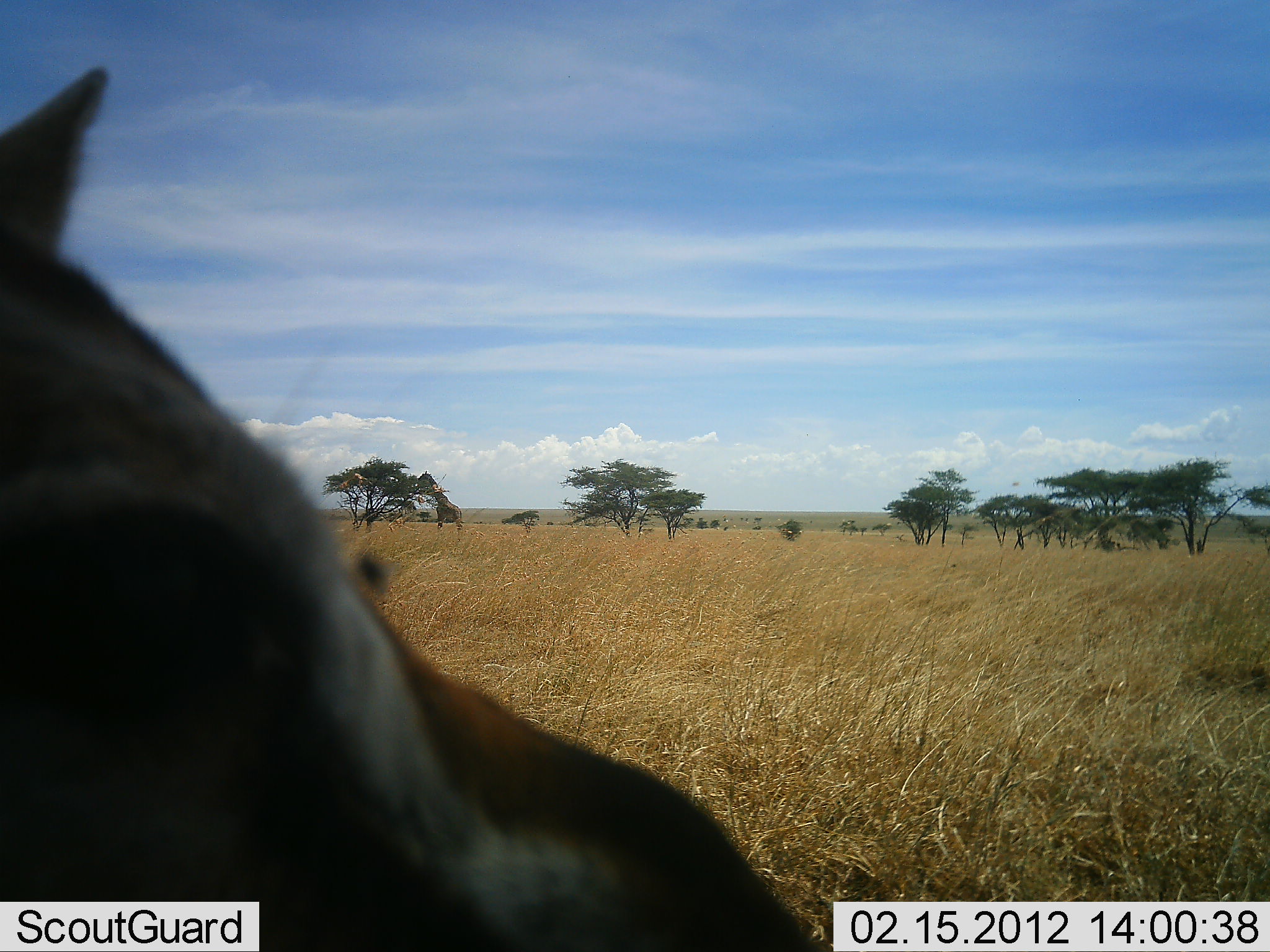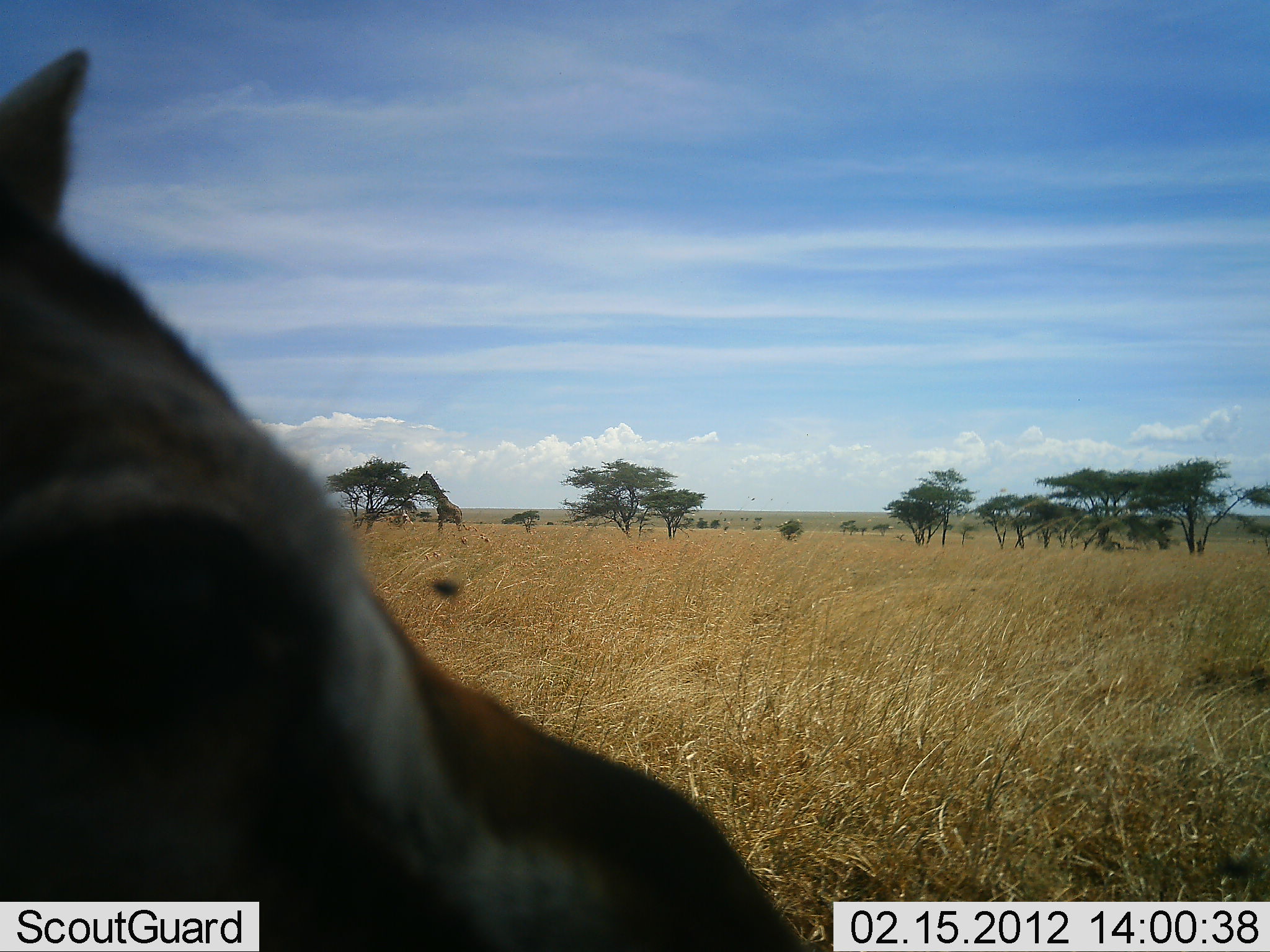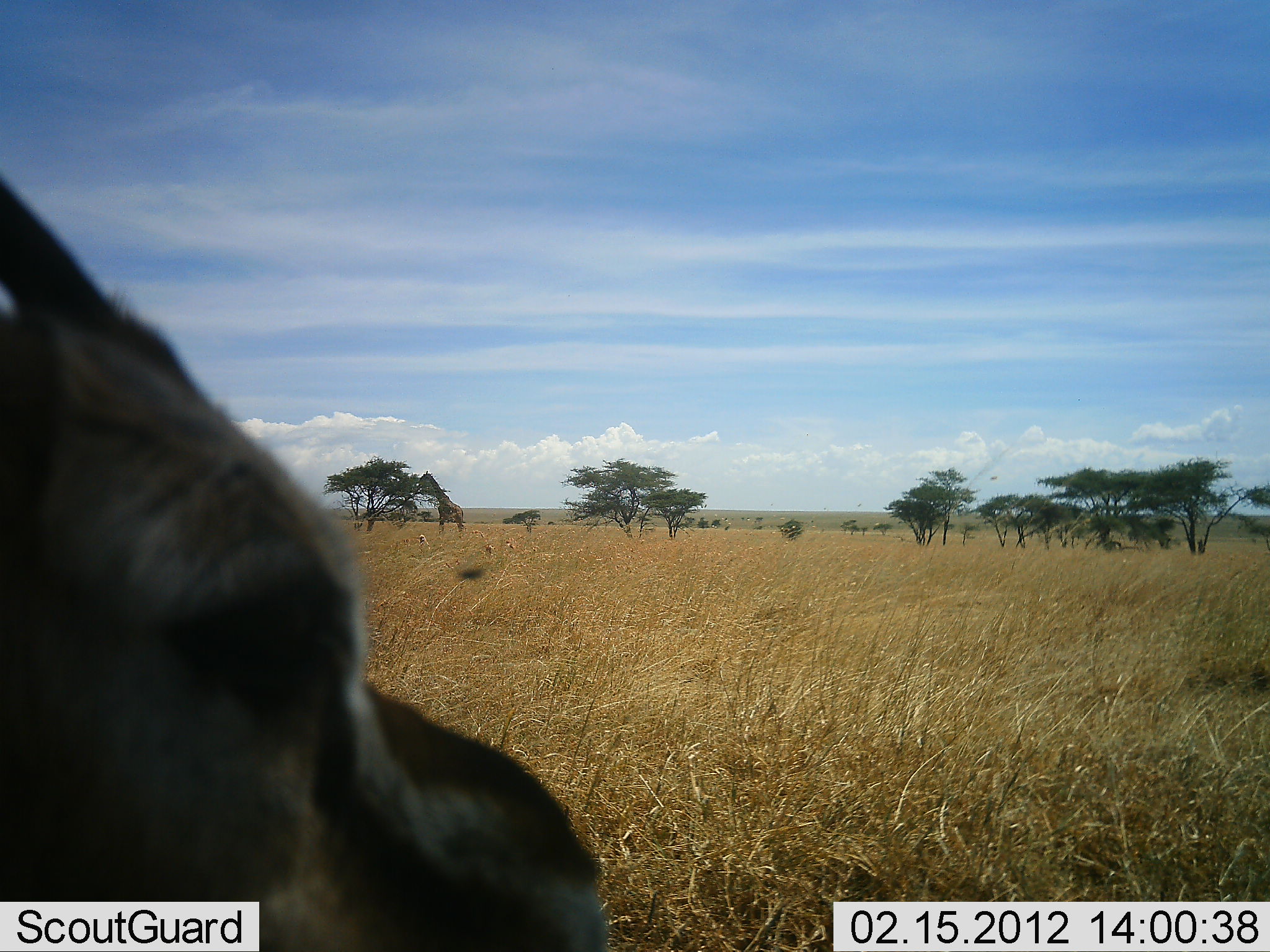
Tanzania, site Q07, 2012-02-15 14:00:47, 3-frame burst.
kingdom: Animalia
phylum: Chordata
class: Mammalia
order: Artiodactyla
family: Bovidae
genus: Eudorcas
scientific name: Eudorcas thomsonii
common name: thomson's gazelle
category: gazellethomsons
Gazellethomsons (thomson's gazelle) (Eudorcas thomsonii), count 1. Behavior (volunteer vote fractions): standing 80%, resting 13%, moving 0%, interacting 7%. Young present (vote fraction): 0%. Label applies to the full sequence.